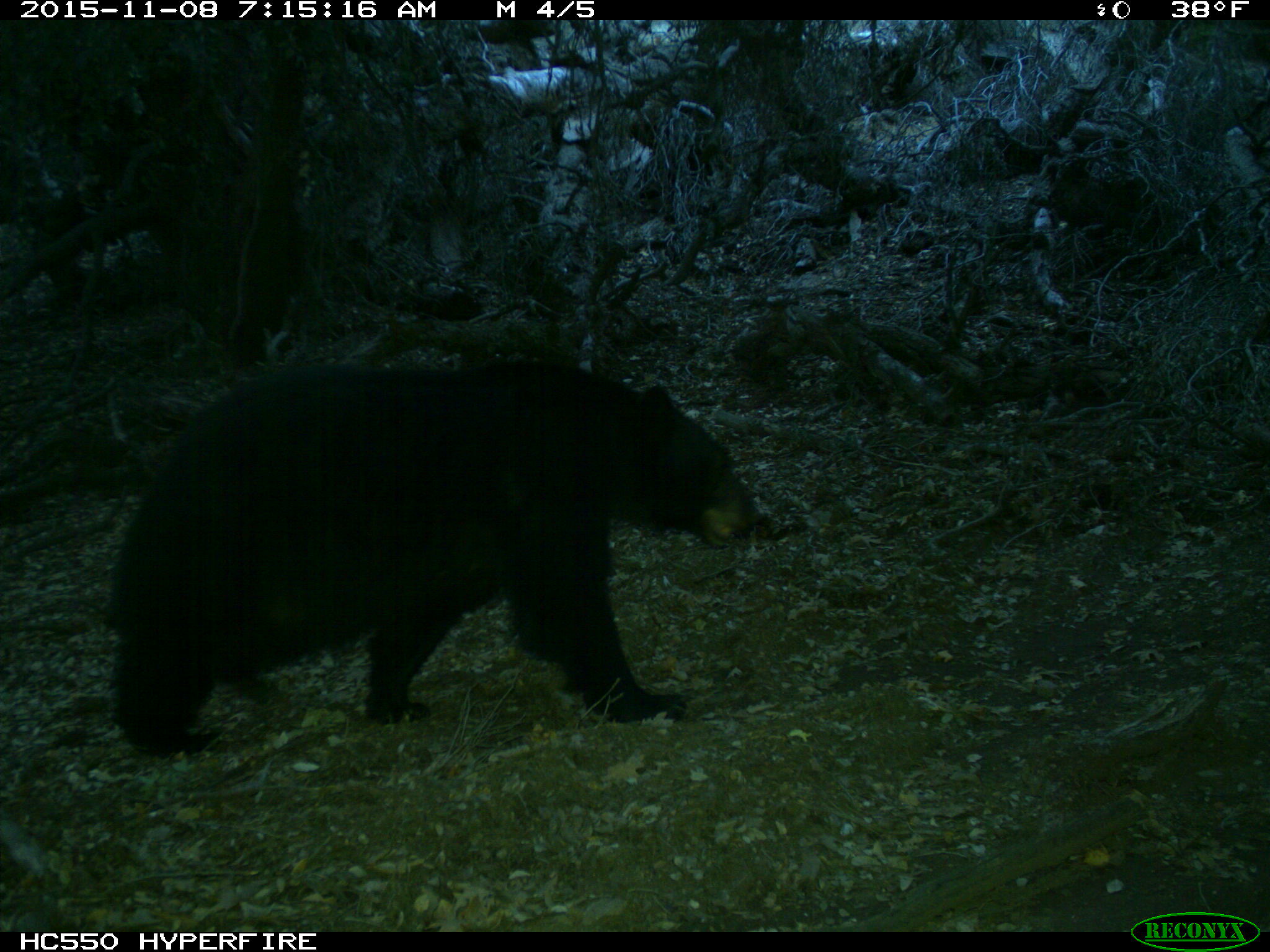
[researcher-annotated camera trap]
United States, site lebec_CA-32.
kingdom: Animalia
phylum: Chordata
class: Mammalia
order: Carnivora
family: Ursidae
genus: Ursus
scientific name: Ursus americanus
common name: american black bear